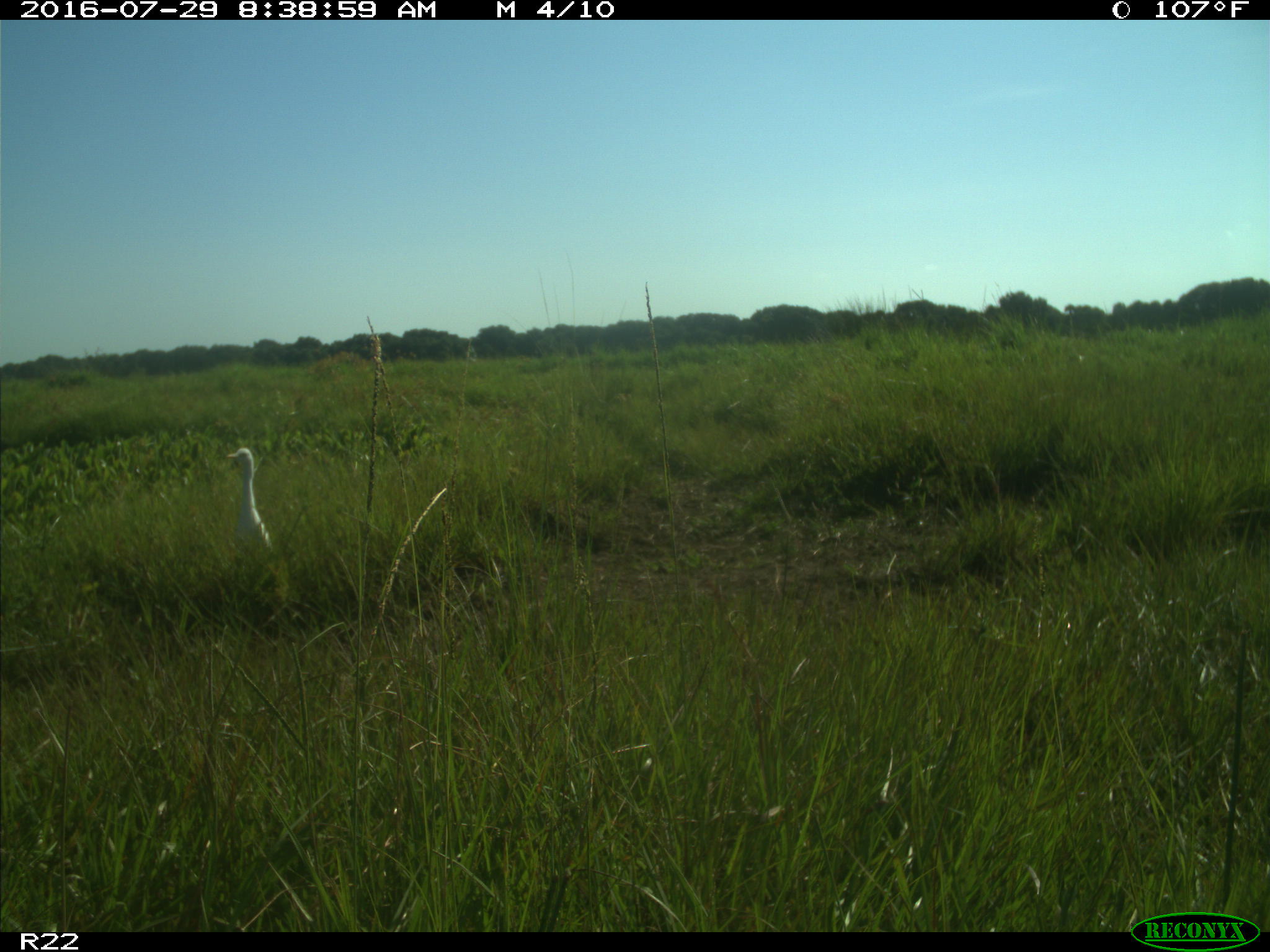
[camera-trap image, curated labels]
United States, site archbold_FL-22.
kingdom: Animalia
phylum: Chordata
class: Aves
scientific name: Aves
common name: birds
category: unidentified bird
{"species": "unidentified bird (birds) (Aves)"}